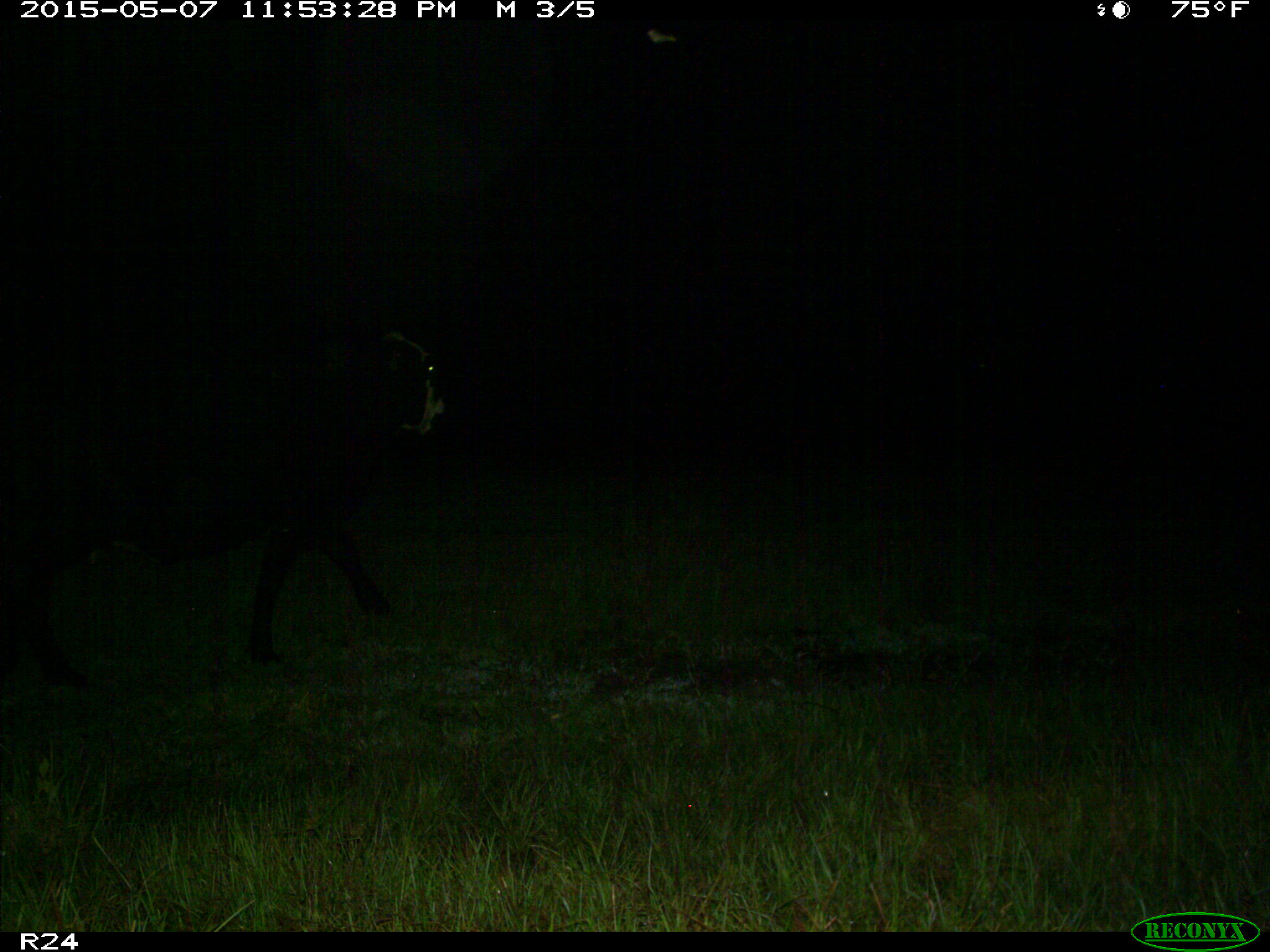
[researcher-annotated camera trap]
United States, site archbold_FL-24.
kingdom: Animalia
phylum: Chordata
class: Mammalia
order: Artiodactyla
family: Bovidae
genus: Bos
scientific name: Bos taurus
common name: domestic cow